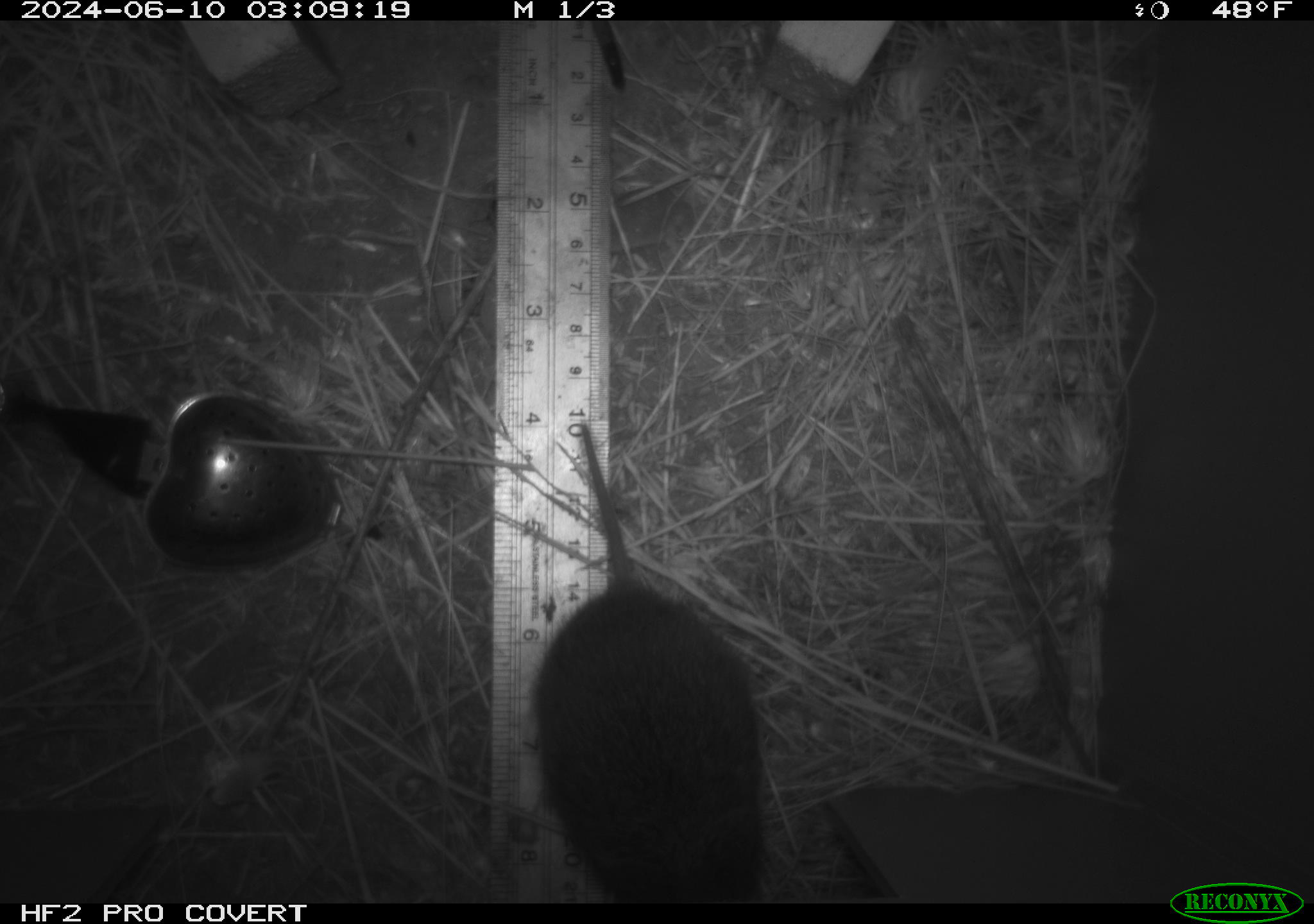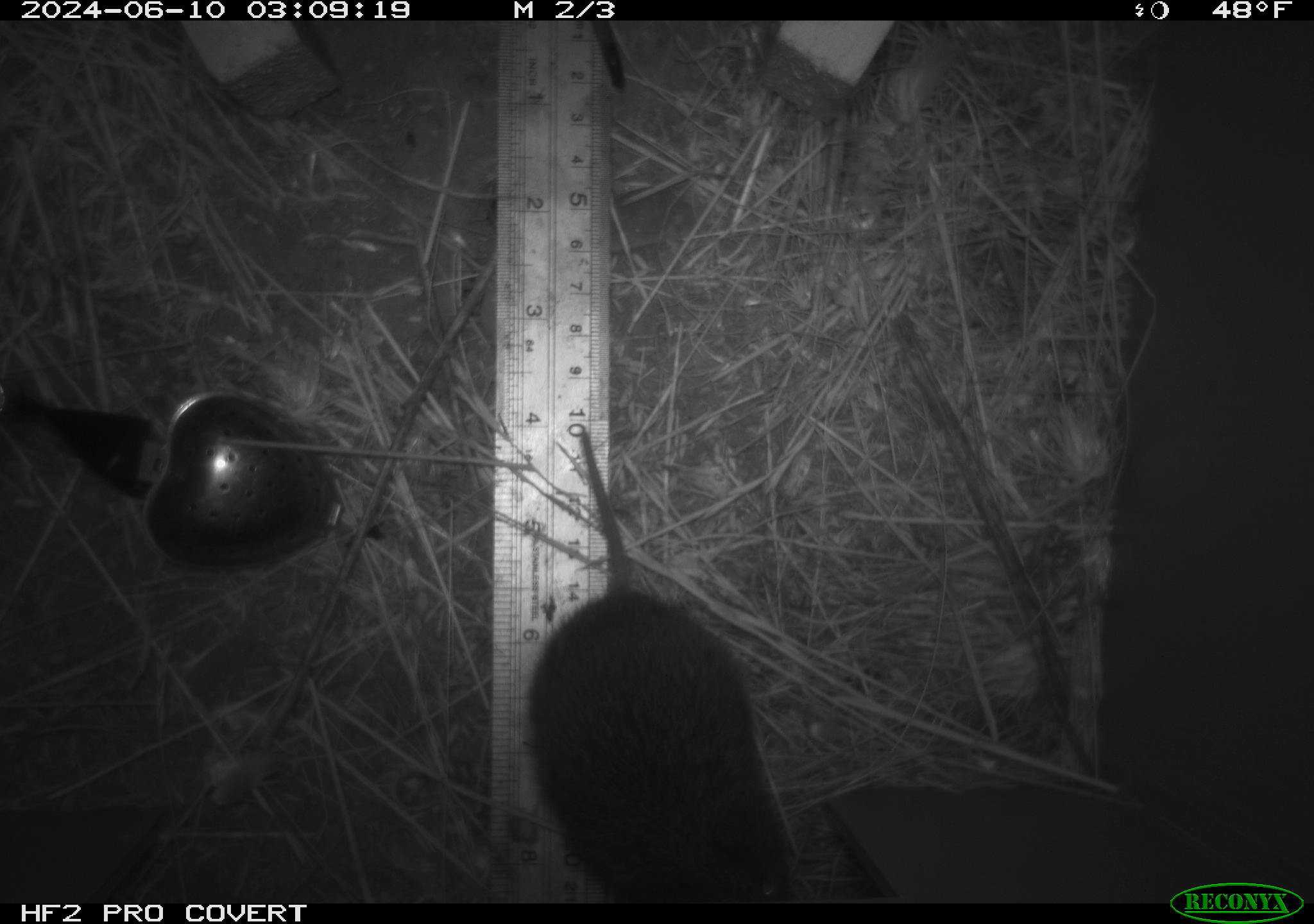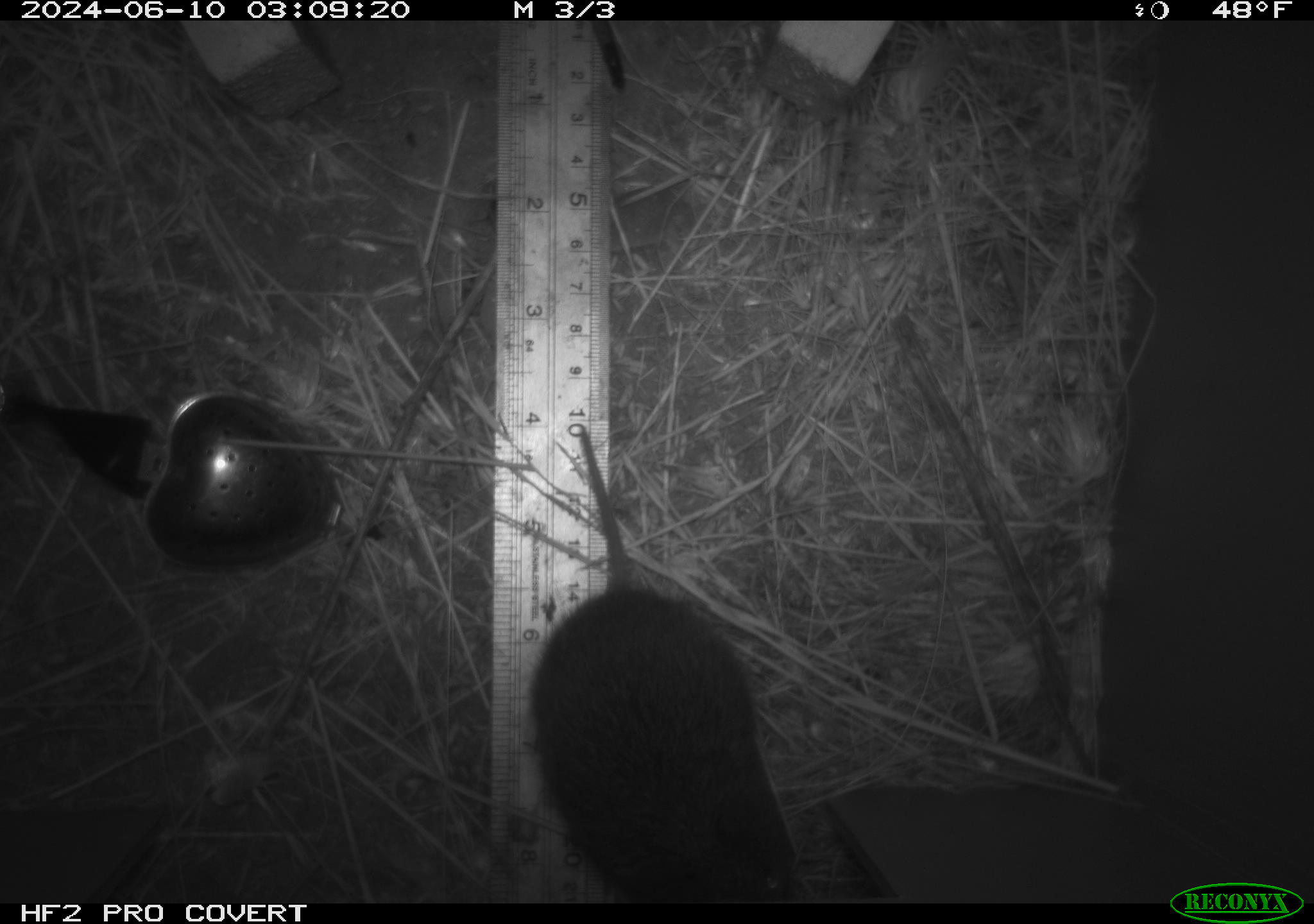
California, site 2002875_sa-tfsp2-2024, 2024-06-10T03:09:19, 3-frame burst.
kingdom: Animalia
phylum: Chordata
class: Mammalia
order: Rodentia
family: Cricetidae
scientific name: Arvicolinae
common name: voles, lemmings, and muskrats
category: arvicolinae subfamily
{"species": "arvicolinae subfamily (voles, lemmings, and muskrats) (Arvicolinae)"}